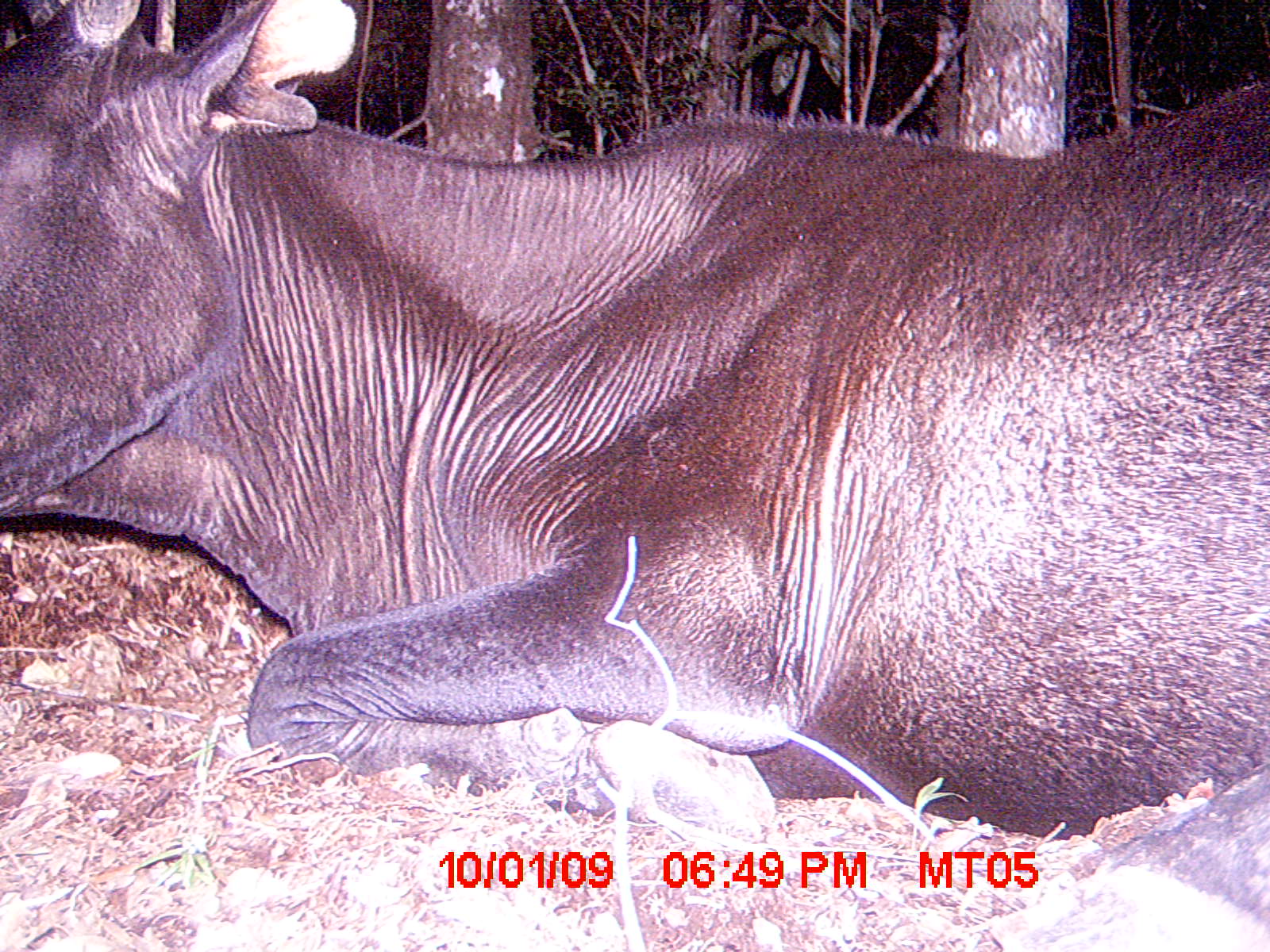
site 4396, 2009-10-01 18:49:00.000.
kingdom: Animalia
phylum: Chordata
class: Mammalia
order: Artiodactyla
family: Bovidae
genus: Bos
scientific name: Bos taurus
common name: domestic cattle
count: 2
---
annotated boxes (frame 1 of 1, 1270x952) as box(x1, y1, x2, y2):
bos taurus: box(0, 0, 1270, 949)